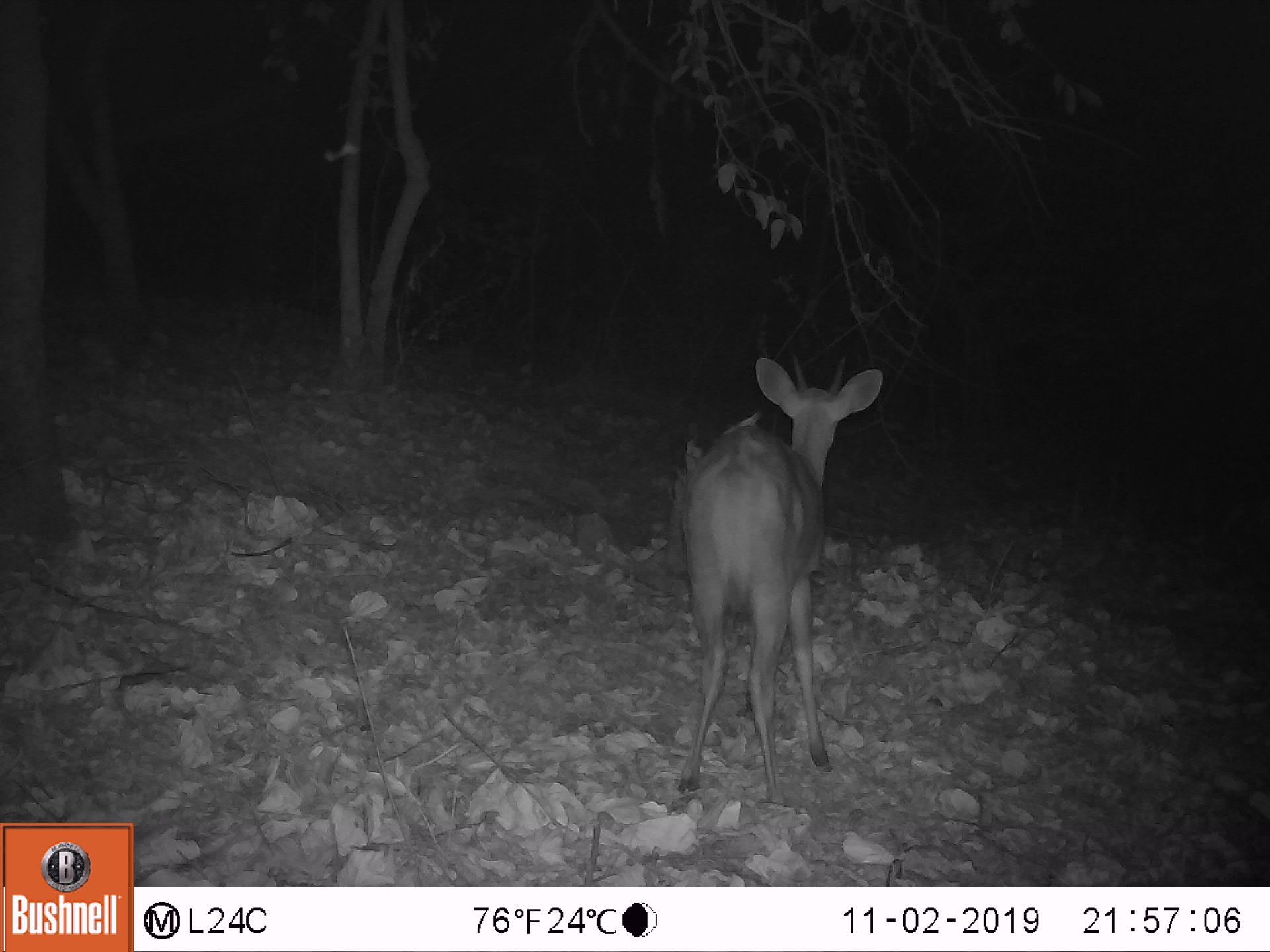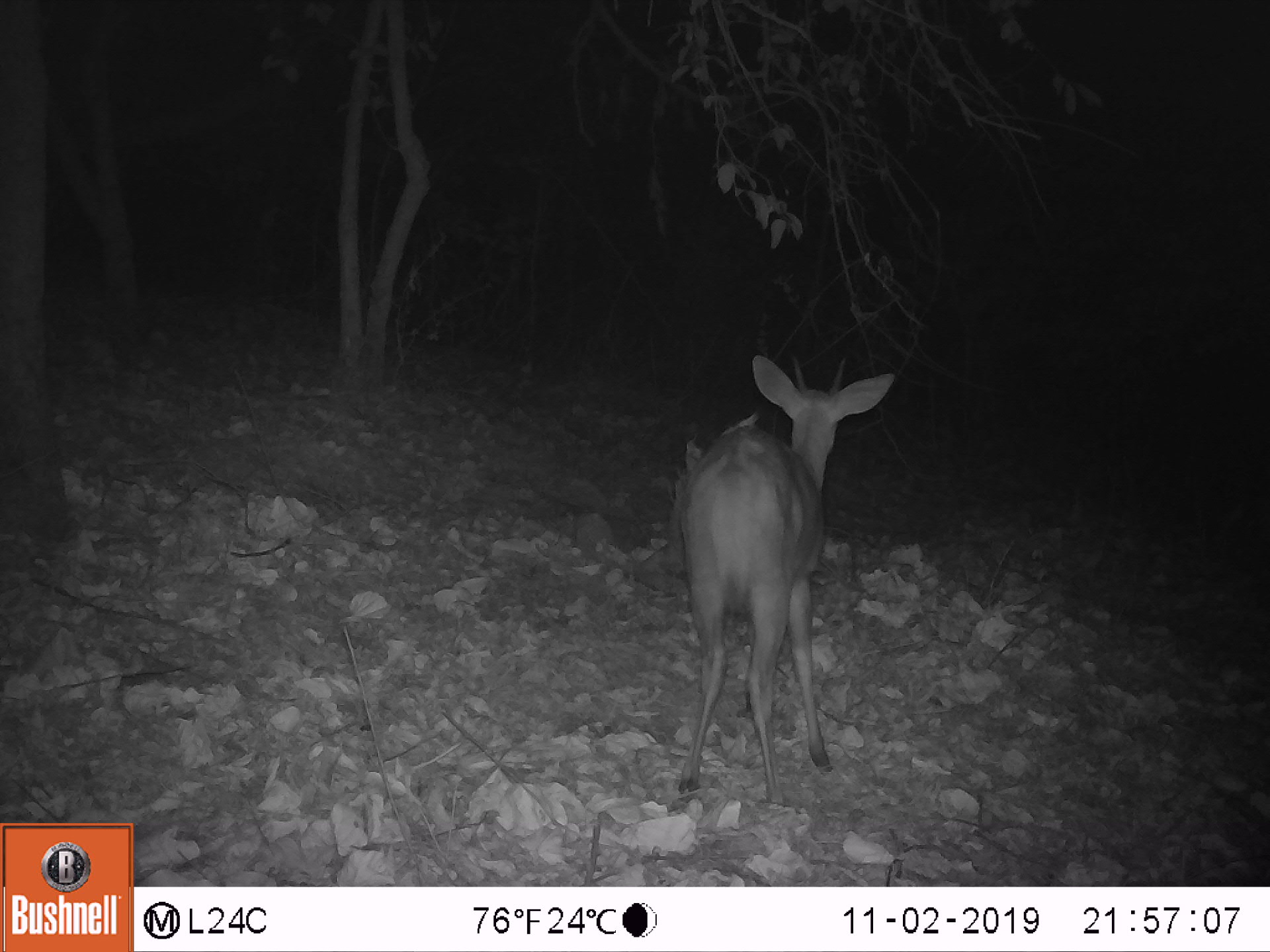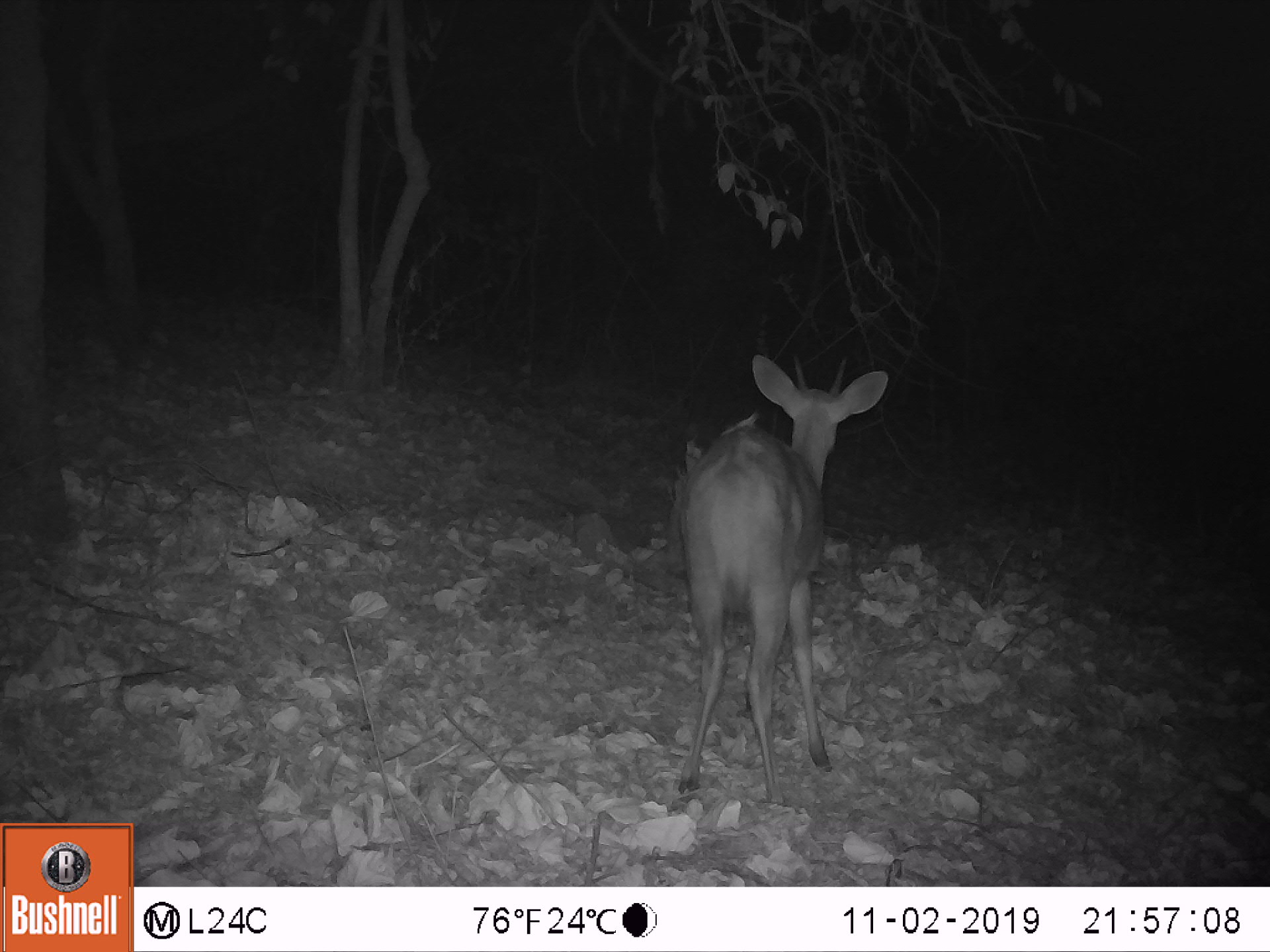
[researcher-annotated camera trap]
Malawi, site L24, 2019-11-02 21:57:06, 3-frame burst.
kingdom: Animalia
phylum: Chordata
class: Mammalia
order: Artiodactyla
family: Bovidae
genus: Tragelaphus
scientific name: Tragelaphus sylvaticus sylvaticus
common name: cape bushbuck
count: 1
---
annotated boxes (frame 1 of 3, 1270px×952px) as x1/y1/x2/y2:
cape bushbuck: 658/342/896/812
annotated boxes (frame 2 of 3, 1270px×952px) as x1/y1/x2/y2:
cape bushbuck: 656/351/908/810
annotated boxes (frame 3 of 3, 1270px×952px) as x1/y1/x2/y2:
cape bushbuck: 660/350/902/816